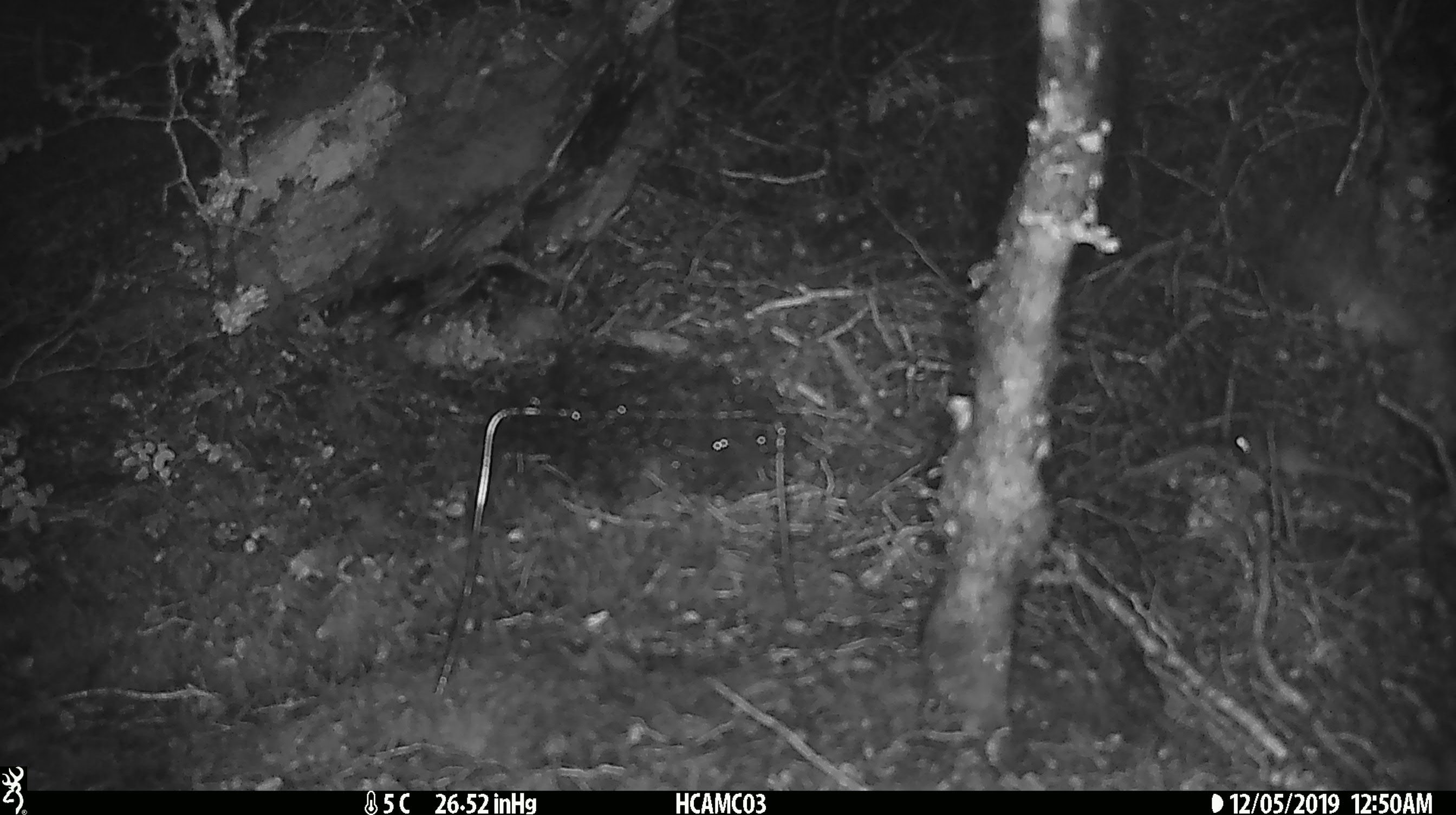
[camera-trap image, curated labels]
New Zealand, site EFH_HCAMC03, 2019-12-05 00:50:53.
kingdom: Animalia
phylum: Chordata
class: Mammalia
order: Rodentia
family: Muridae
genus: Mus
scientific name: Mus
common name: mouse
Mouse (Mus).